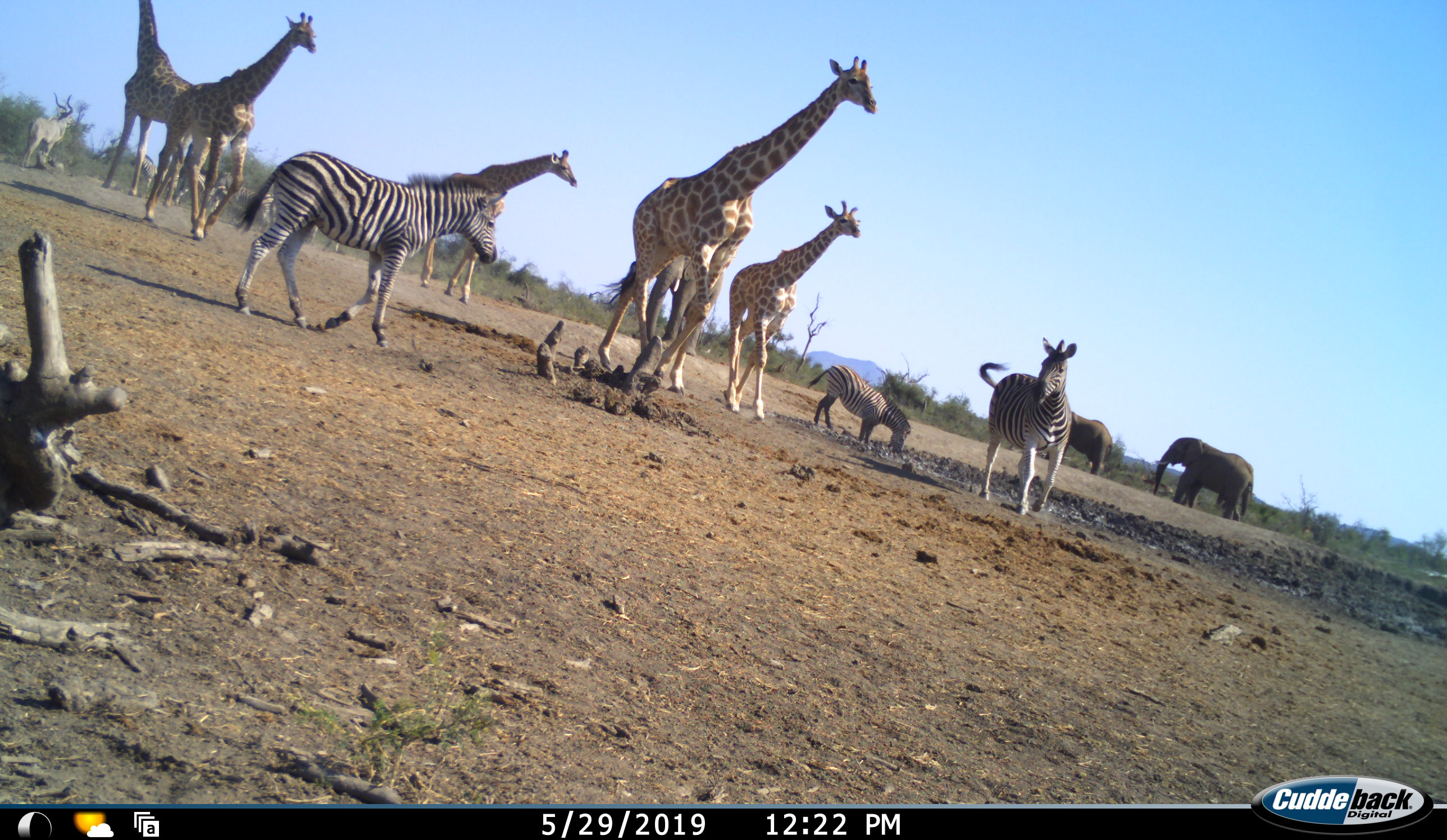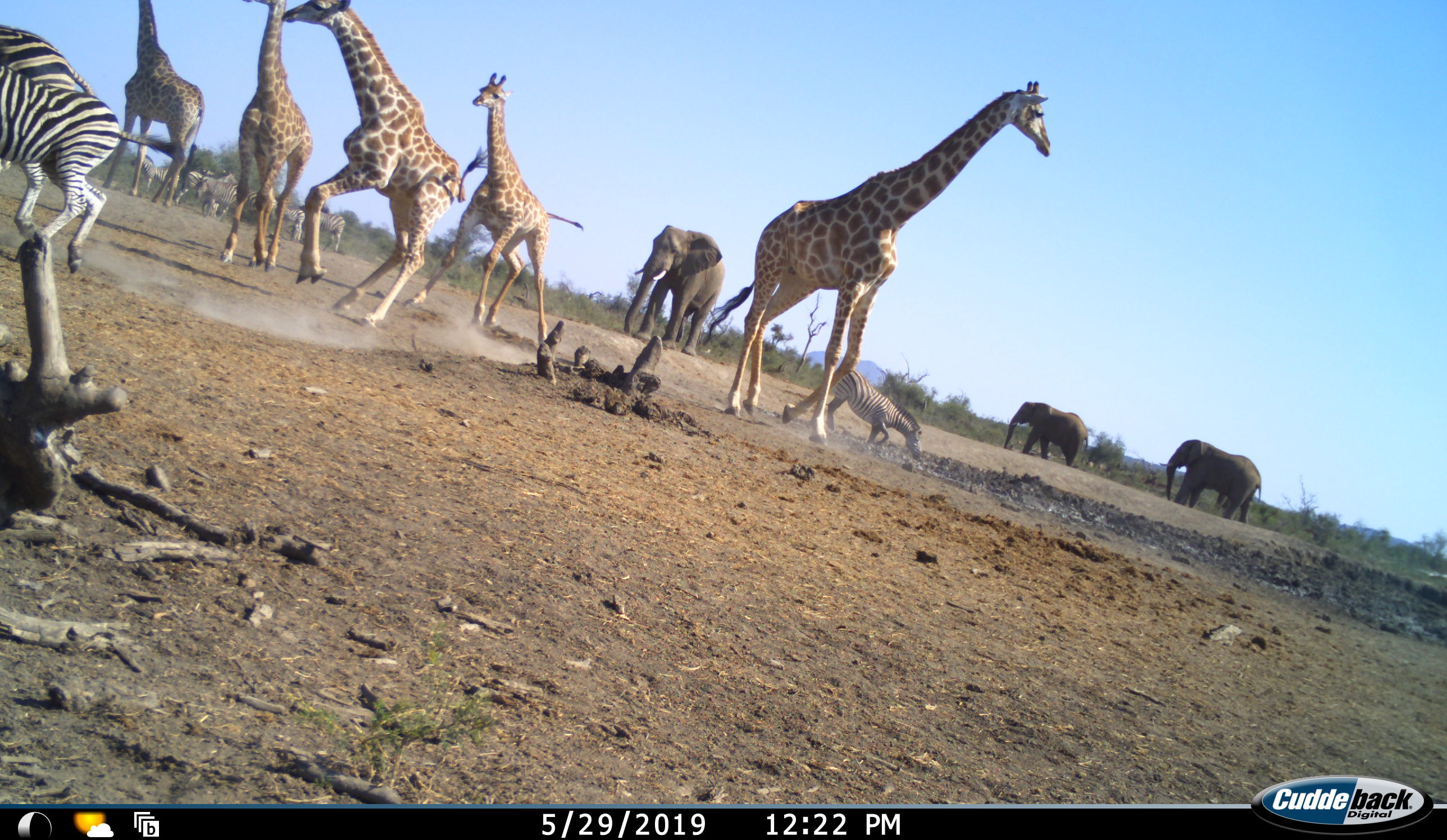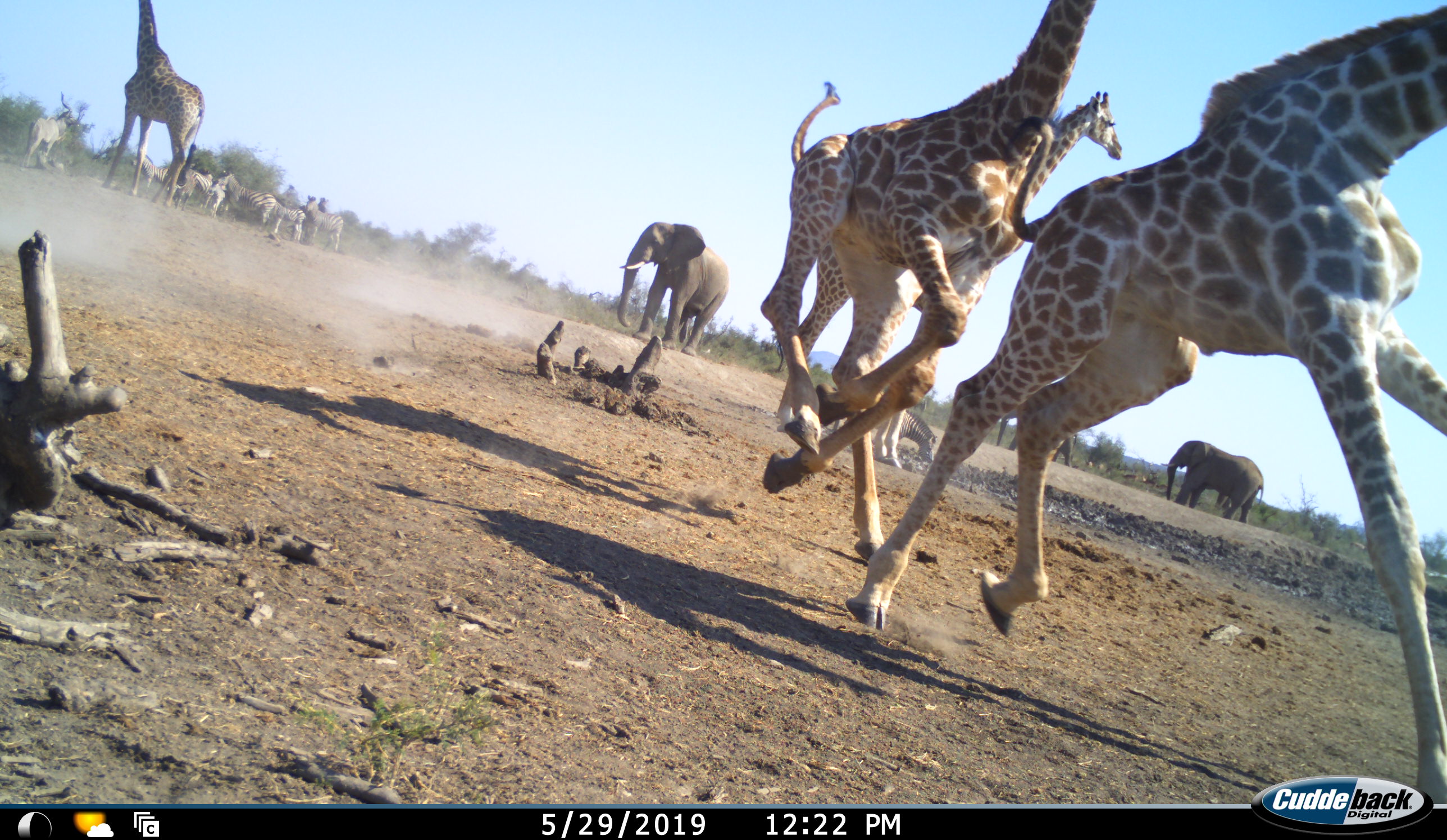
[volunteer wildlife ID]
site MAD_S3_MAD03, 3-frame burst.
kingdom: Animalia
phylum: Chordata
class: Mammalia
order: Proboscidea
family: Elephantidae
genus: Loxodonta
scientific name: Loxodonta africana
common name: african bush elephant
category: elephant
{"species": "elephant (african bush elephant) (Loxodonta africana)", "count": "3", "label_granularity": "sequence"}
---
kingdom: Animalia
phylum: Chordata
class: Mammalia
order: Artiodactyla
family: Giraffidae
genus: Giraffa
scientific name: Giraffa camelopardalis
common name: giraffe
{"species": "giraffe (Giraffa camelopardalis)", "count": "5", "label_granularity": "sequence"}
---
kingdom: Animalia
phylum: Chordata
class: Mammalia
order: Perissodactyla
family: Equidae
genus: Equus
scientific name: Equus quagga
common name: plains zebra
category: zebraplains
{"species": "zebraplains (plains zebra) (Equus quagga)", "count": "7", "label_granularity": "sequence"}